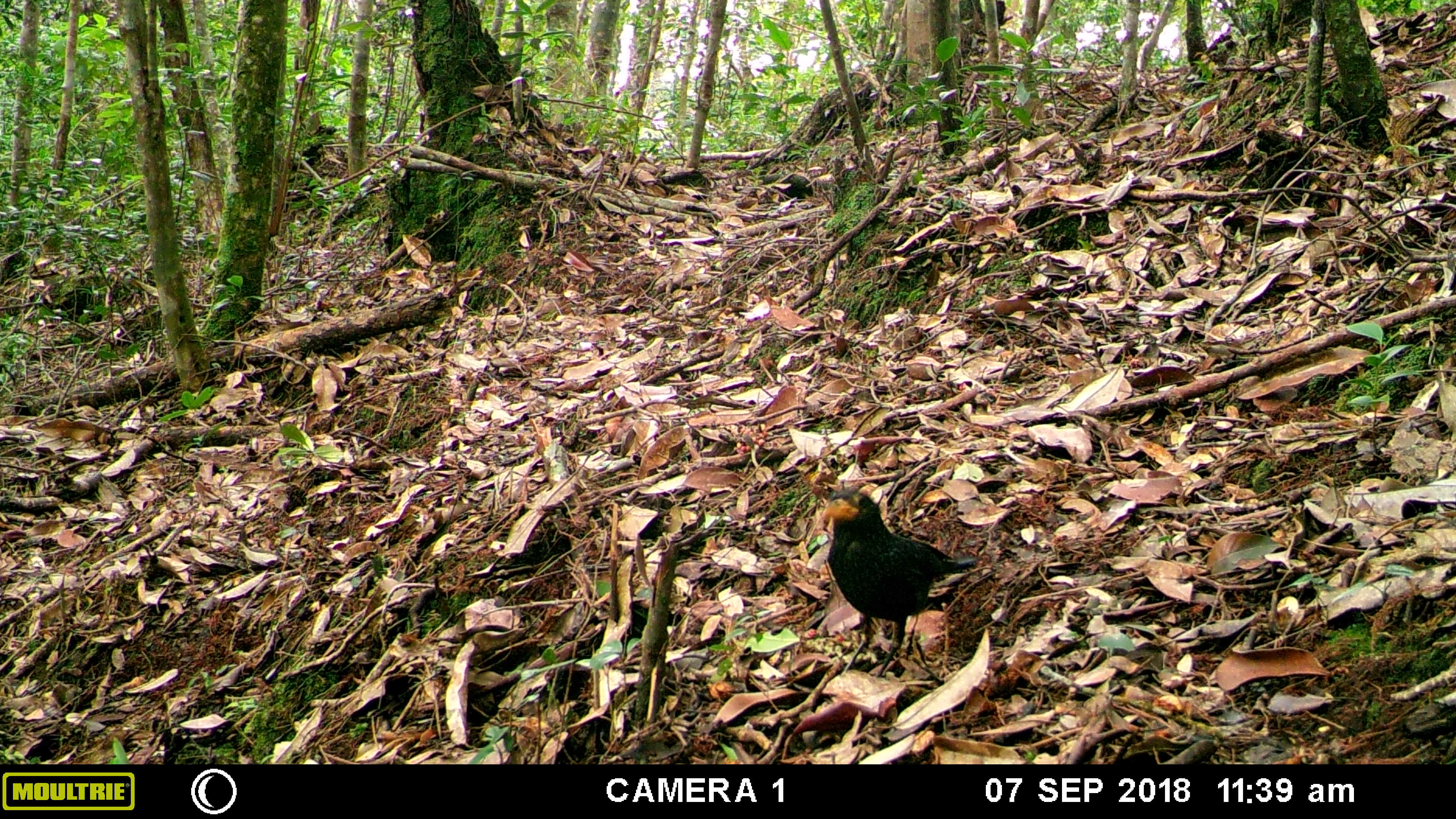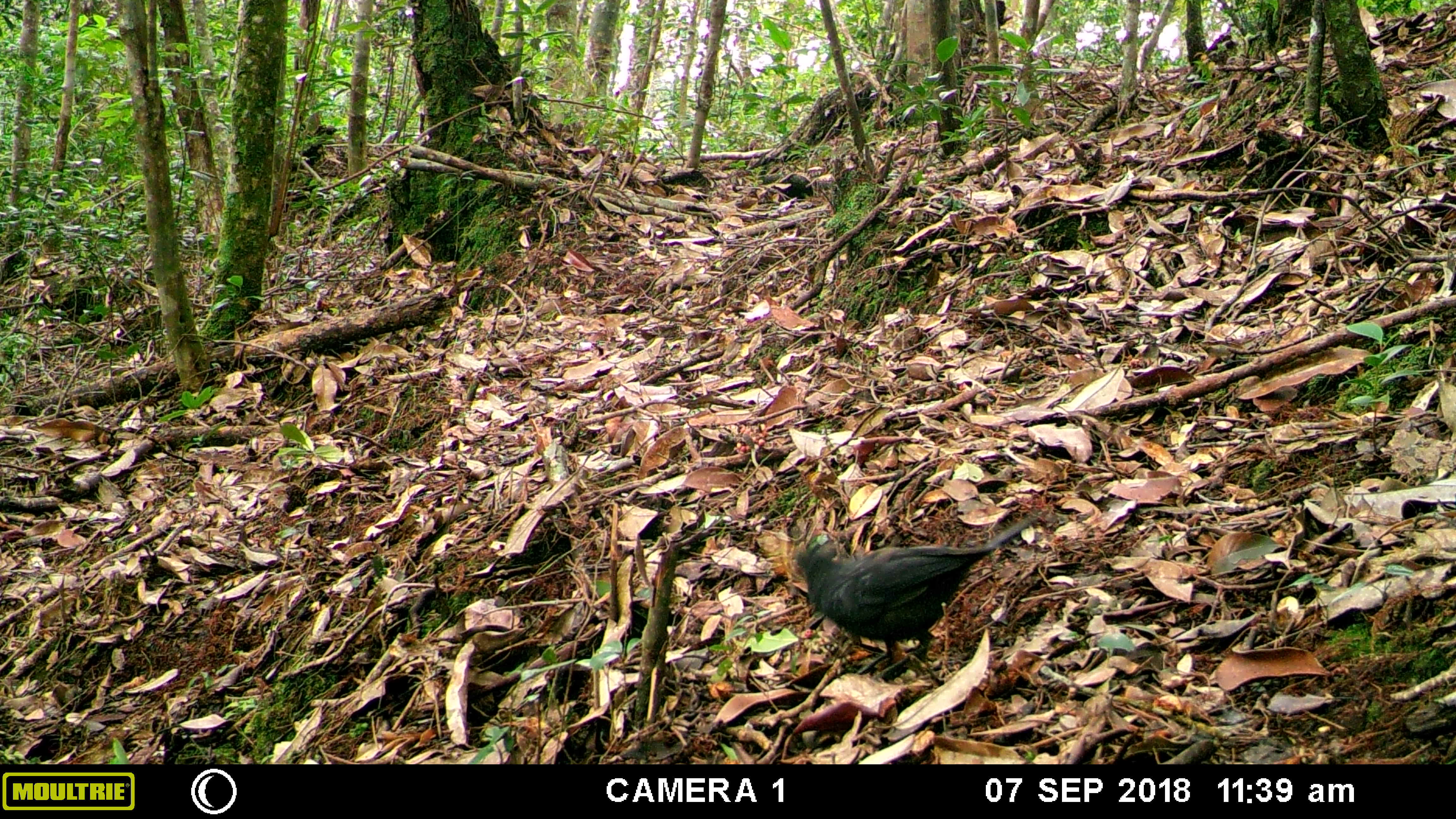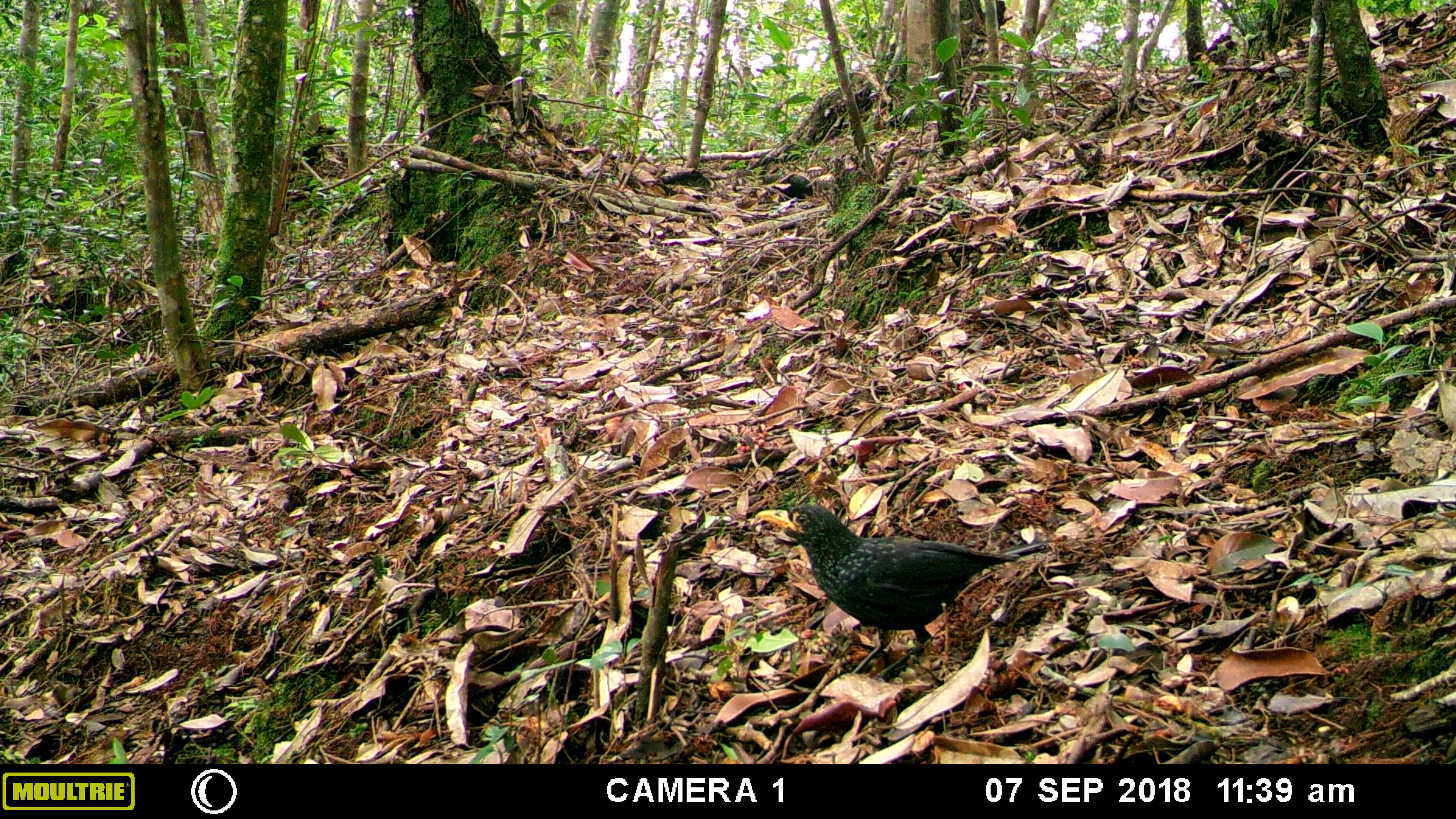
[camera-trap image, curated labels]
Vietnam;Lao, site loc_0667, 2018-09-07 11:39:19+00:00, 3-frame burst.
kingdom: Animalia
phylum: Chordata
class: Aves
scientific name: Aves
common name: bird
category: unidentified bird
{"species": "unidentified bird (bird) (Aves)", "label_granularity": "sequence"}